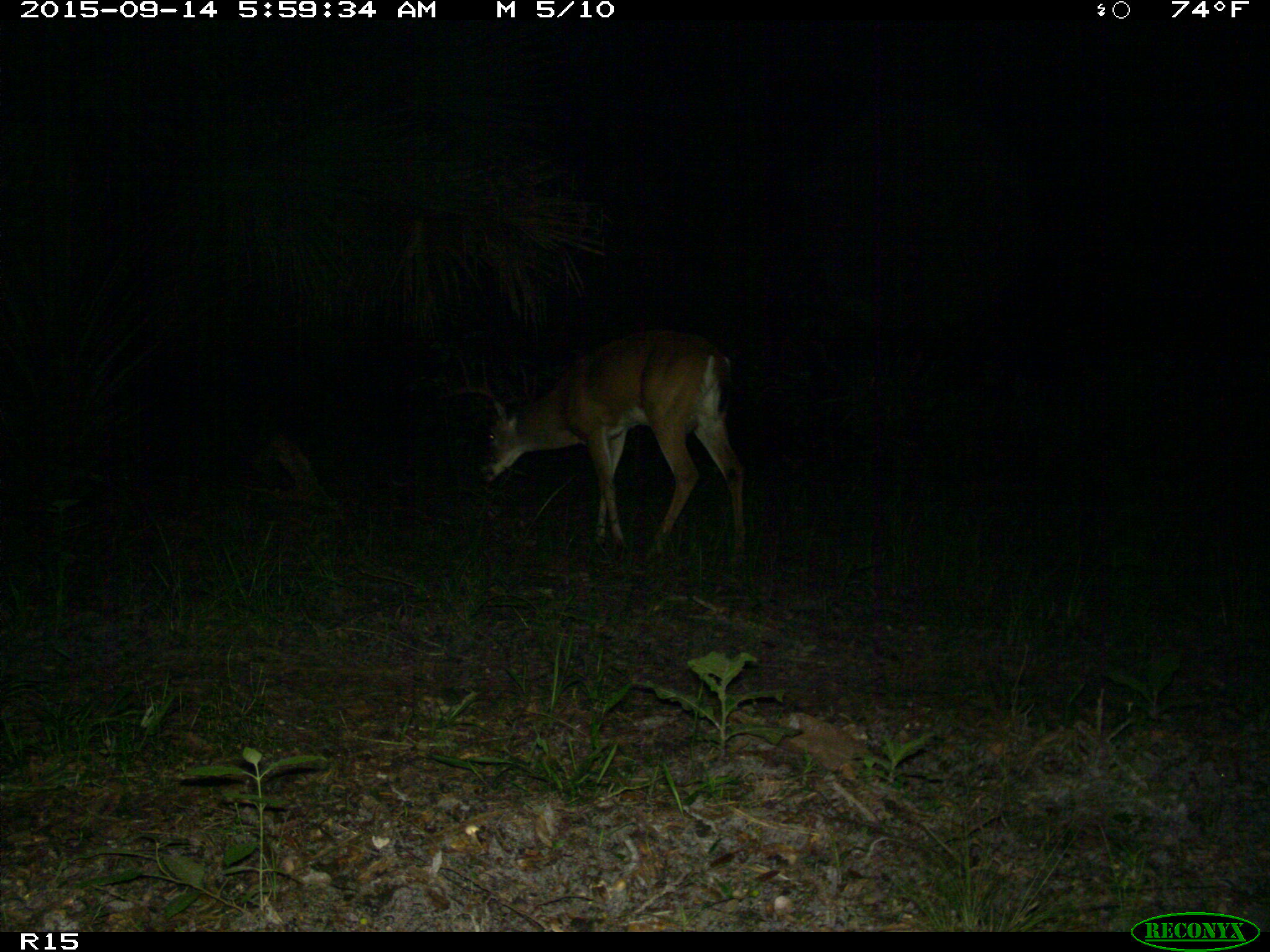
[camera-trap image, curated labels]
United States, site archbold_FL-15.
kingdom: Animalia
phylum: Chordata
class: Mammalia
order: Artiodactyla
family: Cervidae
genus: Odocoileus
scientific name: Odocoileus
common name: deer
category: unidentified deer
Unidentified deer (deer) (Odocoileus).